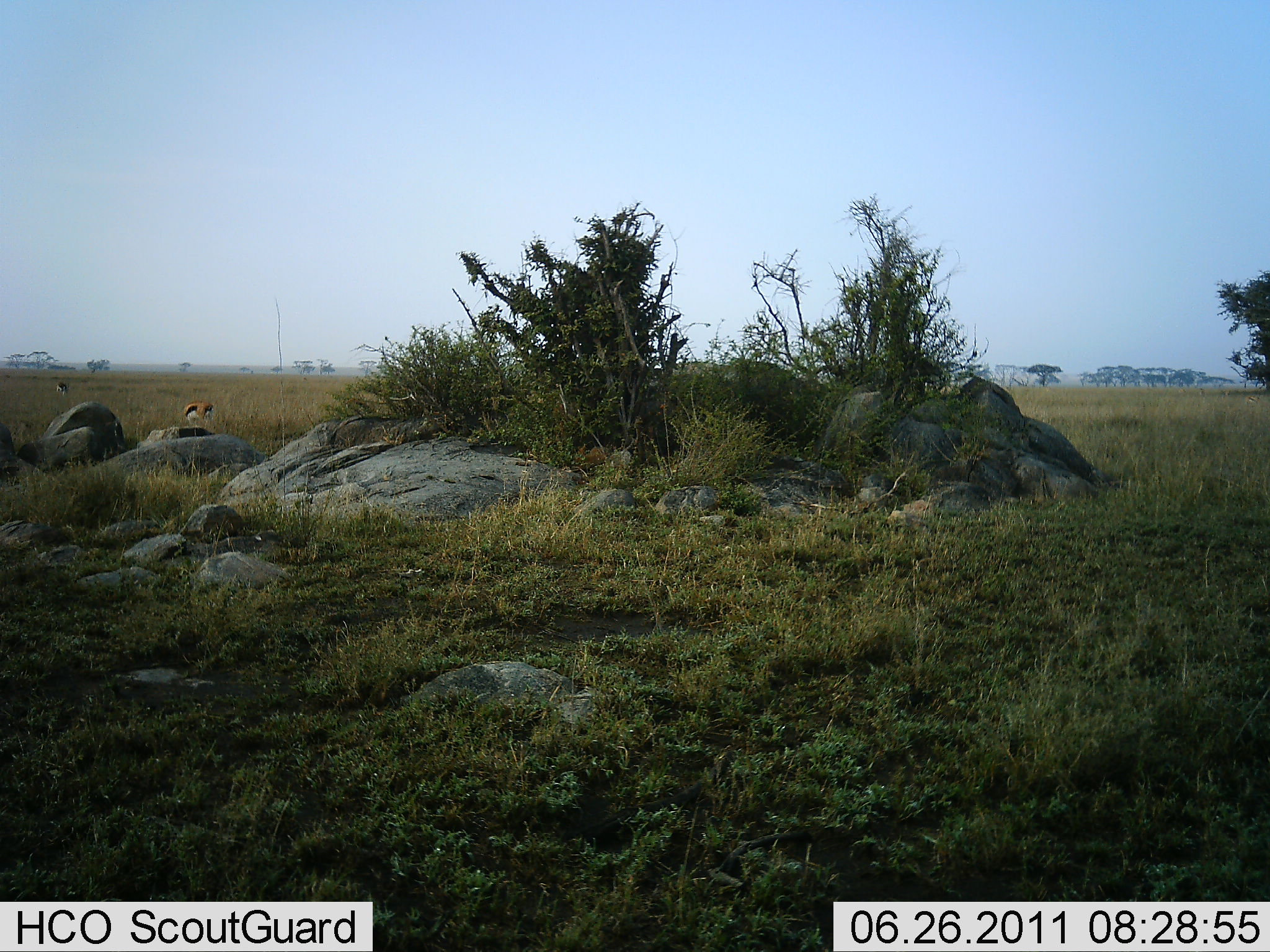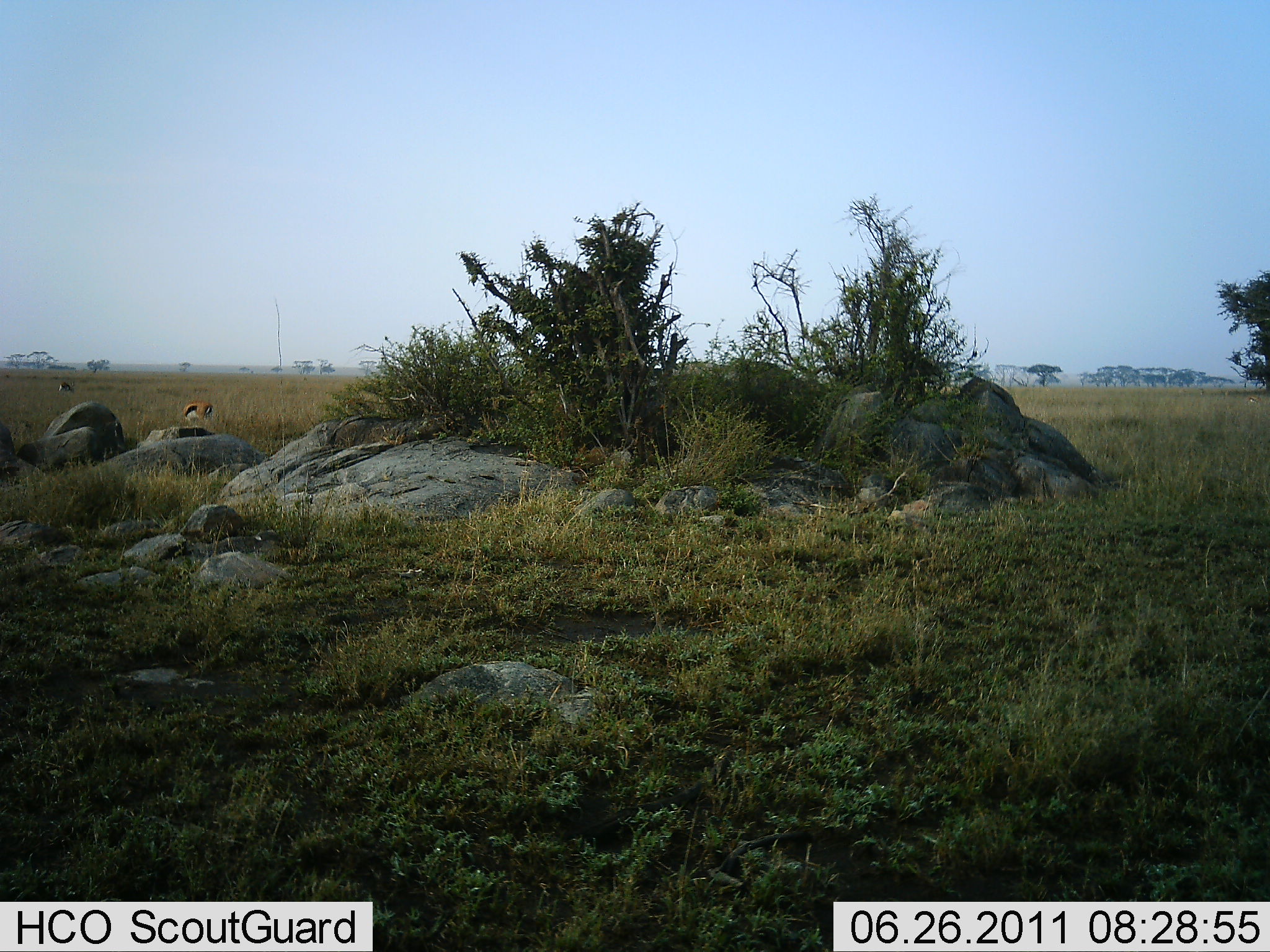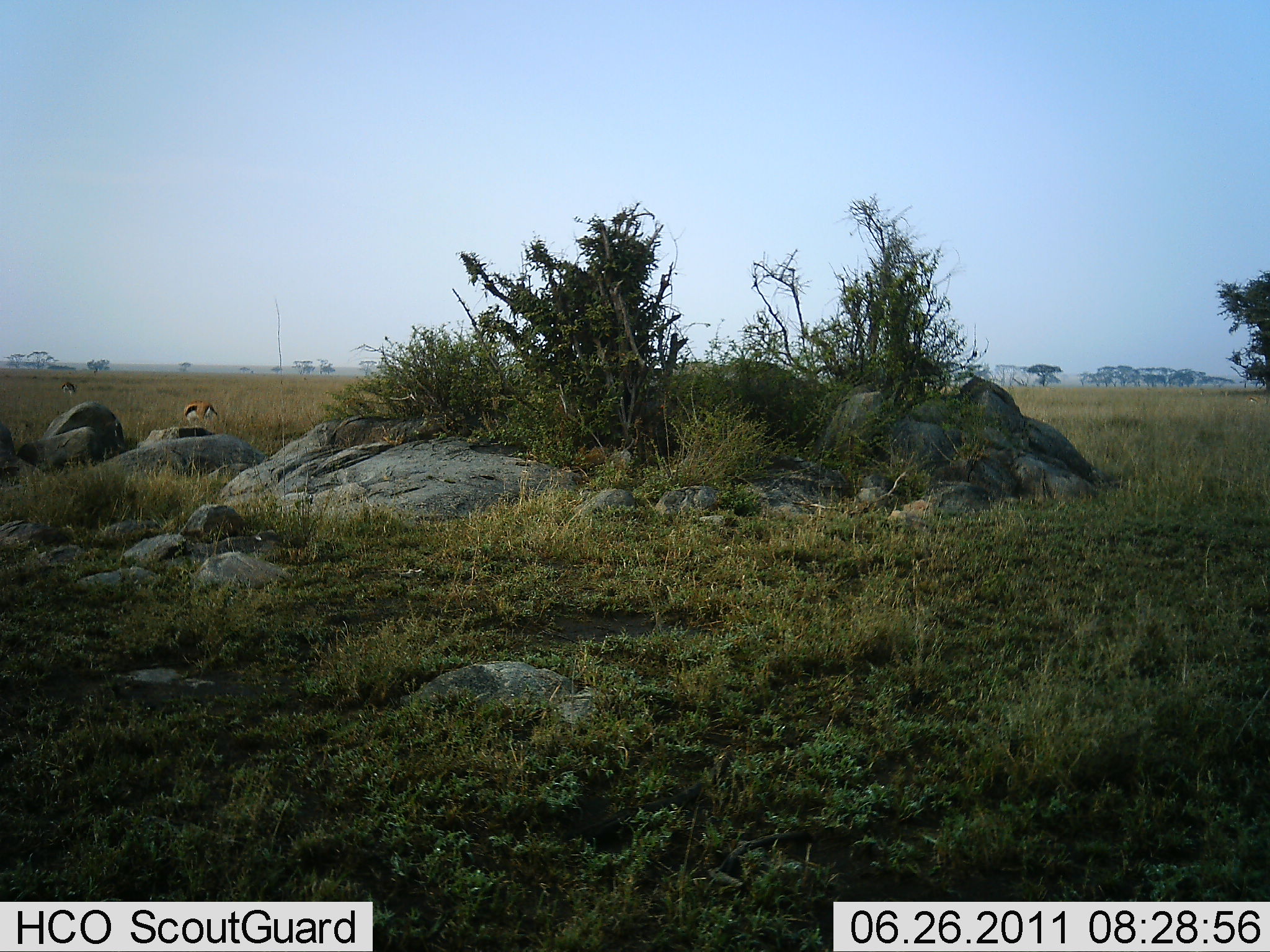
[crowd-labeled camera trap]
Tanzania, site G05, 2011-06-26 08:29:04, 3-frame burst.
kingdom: Animalia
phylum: Chordata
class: Mammalia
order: Artiodactyla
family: Bovidae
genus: Eudorcas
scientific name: Eudorcas thomsonii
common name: thomson's gazelle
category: gazellethomsons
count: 2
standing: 45%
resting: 0%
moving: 9%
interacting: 0%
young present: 0%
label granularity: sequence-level